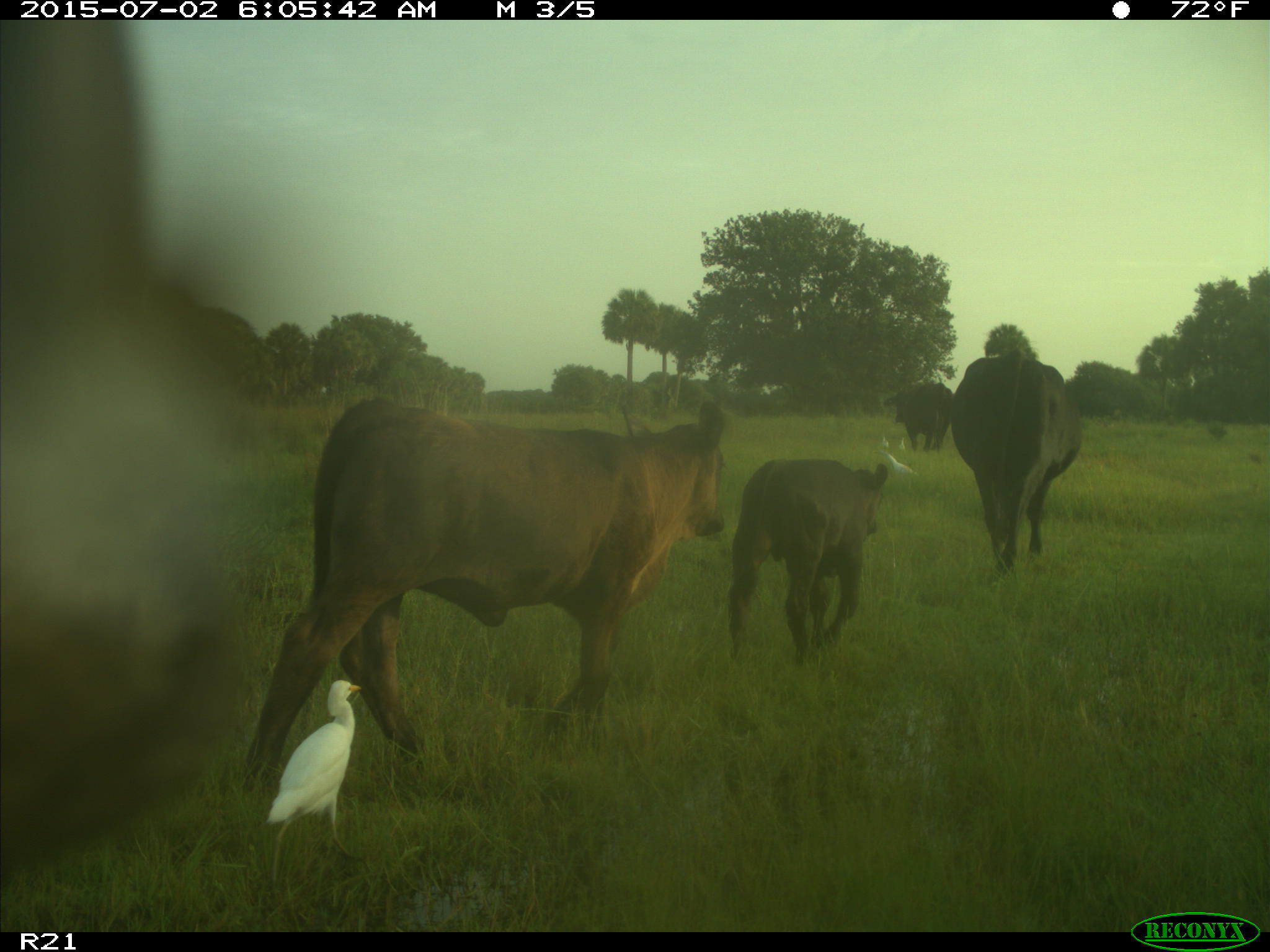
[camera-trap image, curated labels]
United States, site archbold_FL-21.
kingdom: Animalia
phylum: Chordata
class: Mammalia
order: Artiodactyla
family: Bovidae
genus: Bos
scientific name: Bos taurus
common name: domestic cow